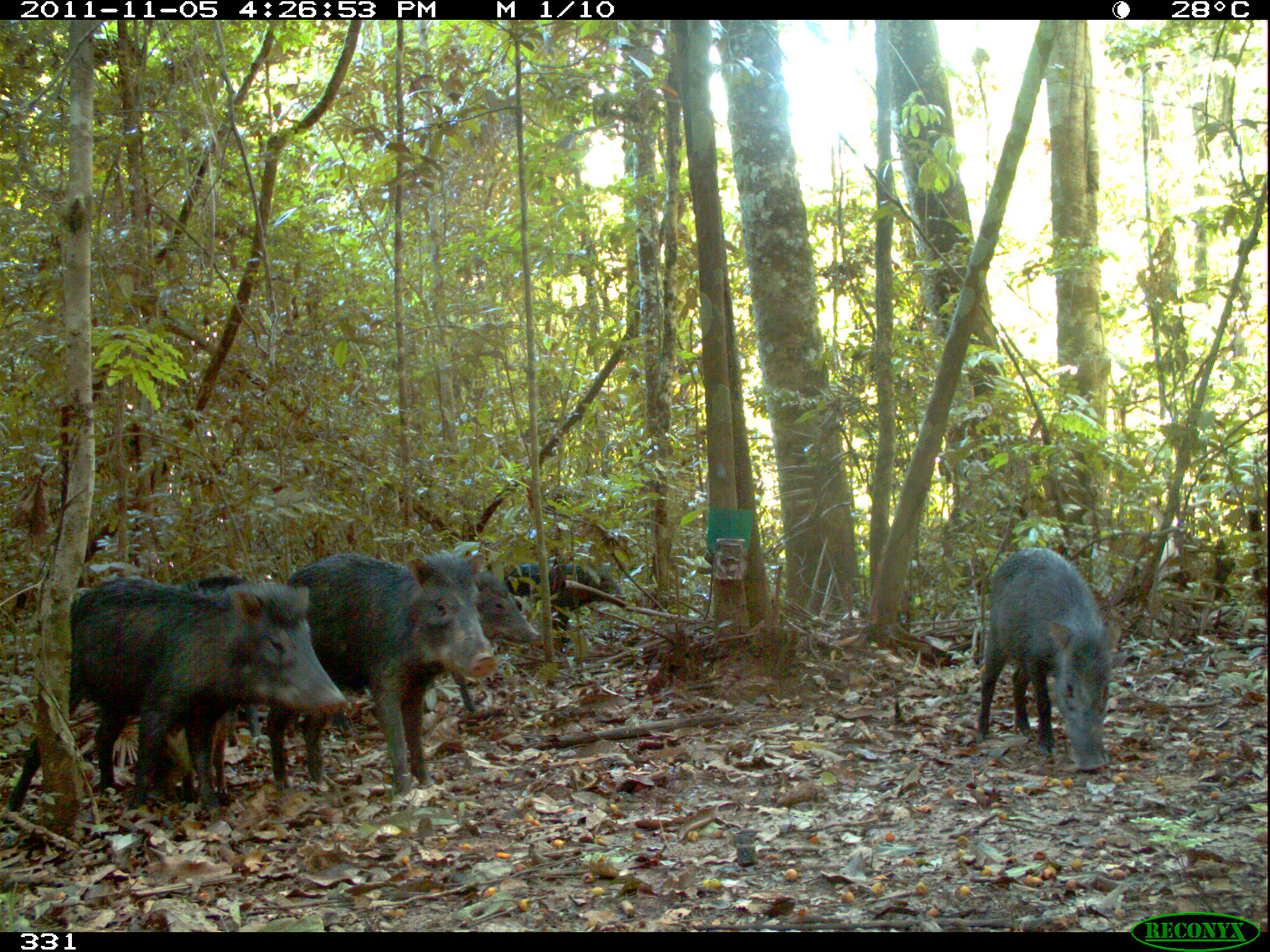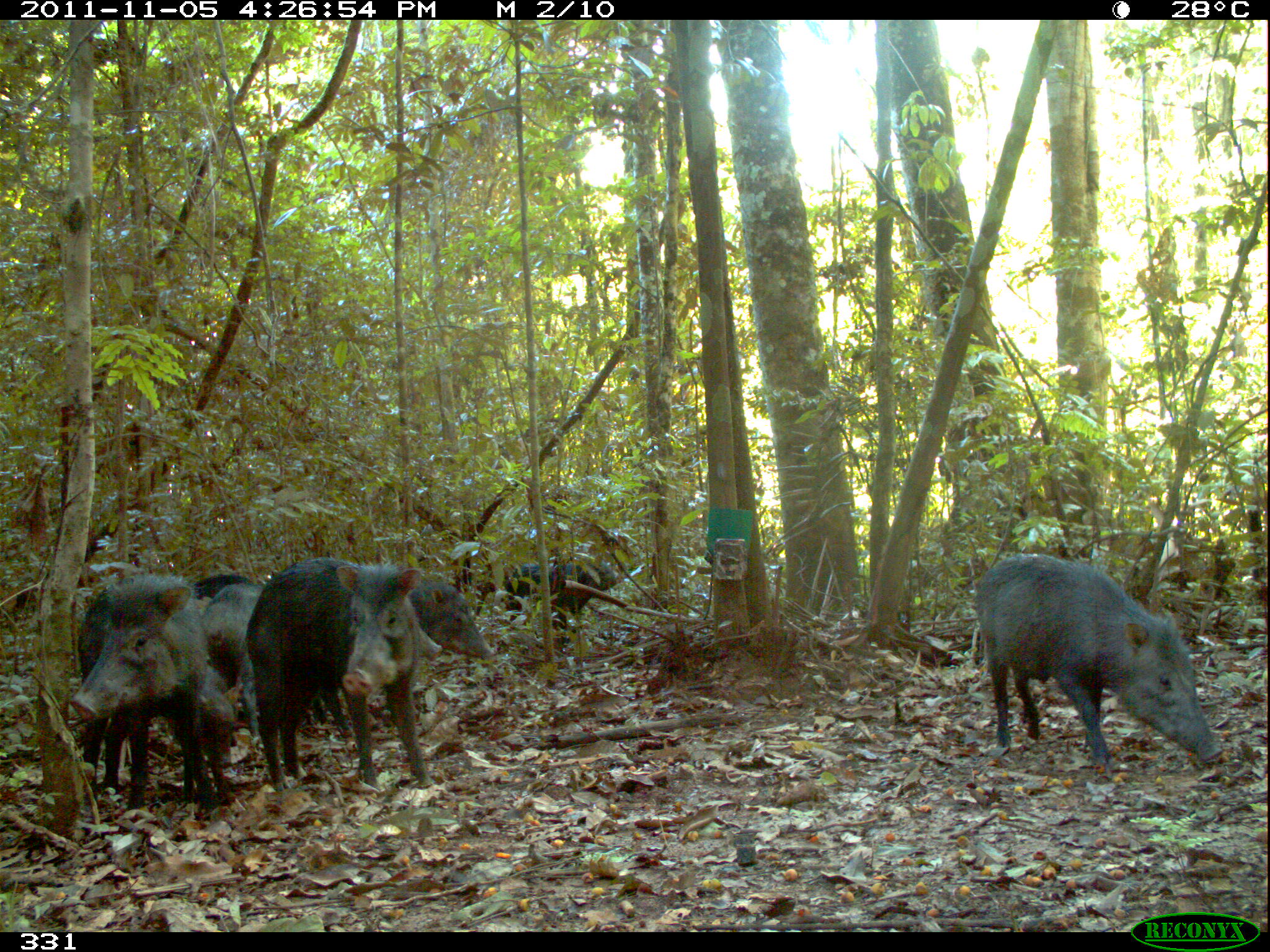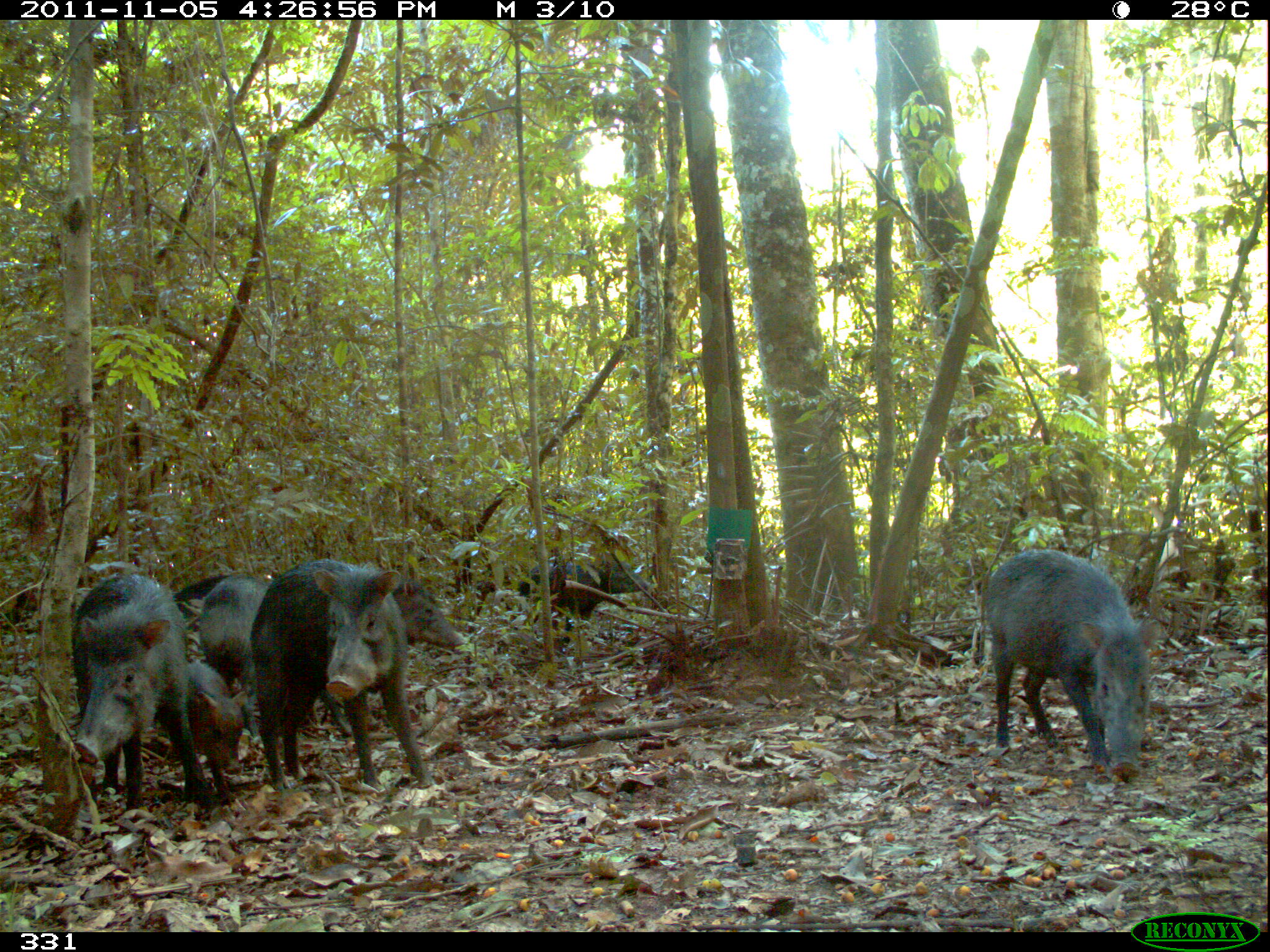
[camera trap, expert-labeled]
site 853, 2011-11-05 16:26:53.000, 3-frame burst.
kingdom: Animalia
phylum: Chordata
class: Mammalia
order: Artiodactyla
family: Tayassuidae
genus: Tayassu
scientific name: Tayassu pecari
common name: white-lipped peccary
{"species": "Tayassu pecari (white-lipped peccary)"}